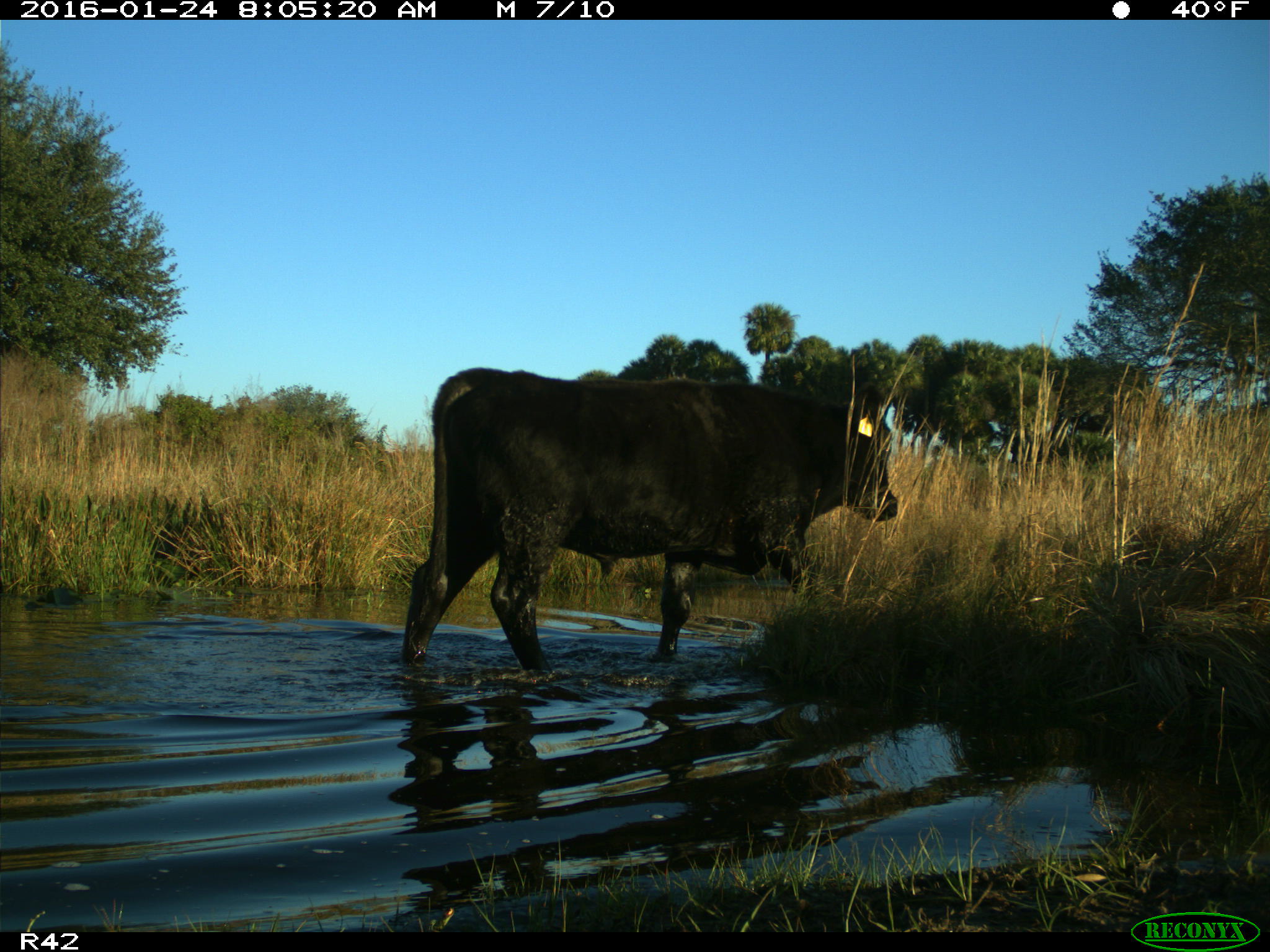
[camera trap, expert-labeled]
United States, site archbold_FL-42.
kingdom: Animalia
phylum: Chordata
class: Mammalia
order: Artiodactyla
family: Bovidae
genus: Bos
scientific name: Bos taurus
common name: domestic cow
Bos taurus (domestic cow).